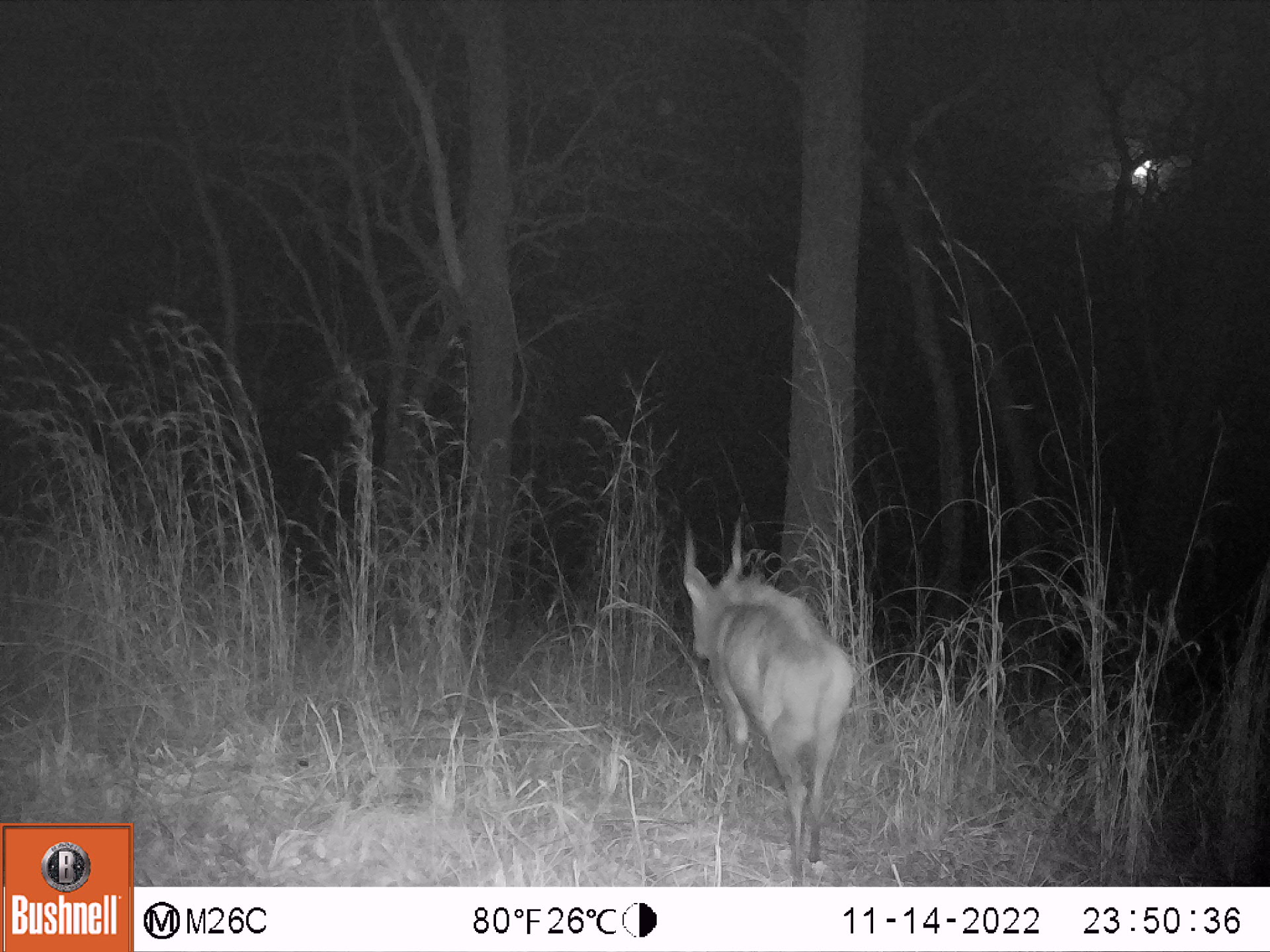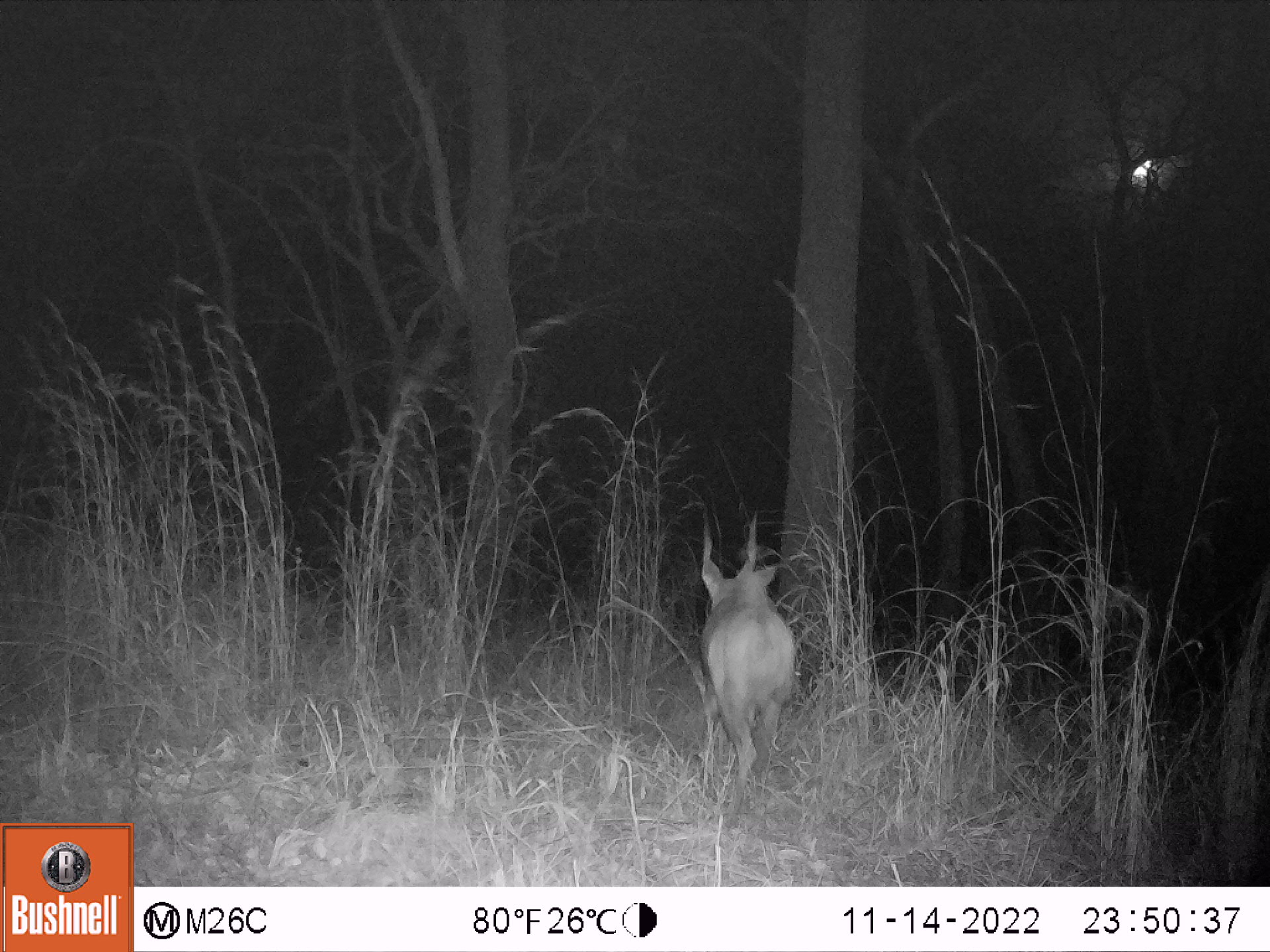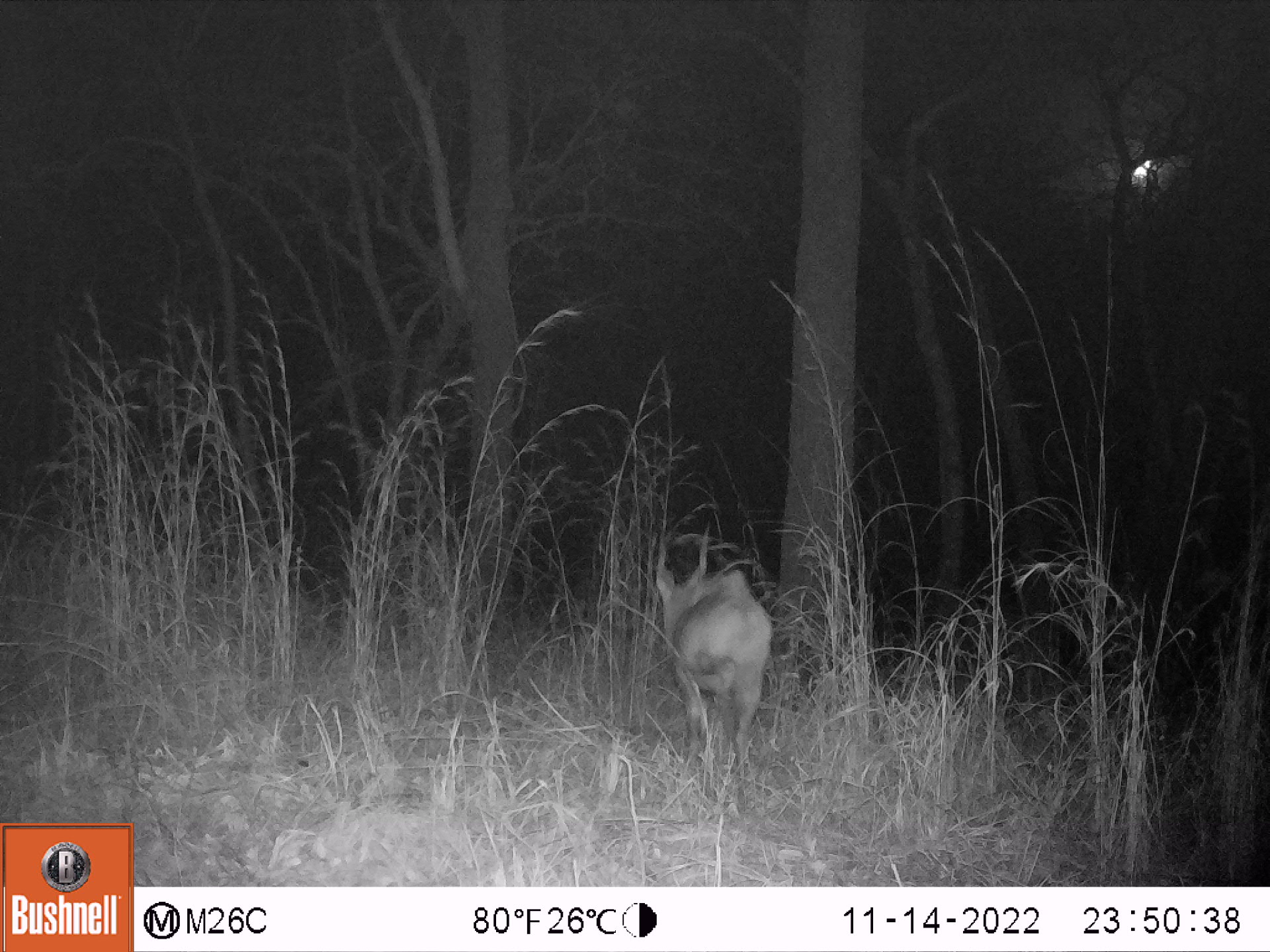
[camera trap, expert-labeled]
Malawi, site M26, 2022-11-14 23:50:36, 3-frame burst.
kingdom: Animalia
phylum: Chordata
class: Mammalia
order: Artiodactyla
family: Bovidae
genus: Tragelaphus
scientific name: Tragelaphus sylvaticus sylvaticus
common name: cape bushbuck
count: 1